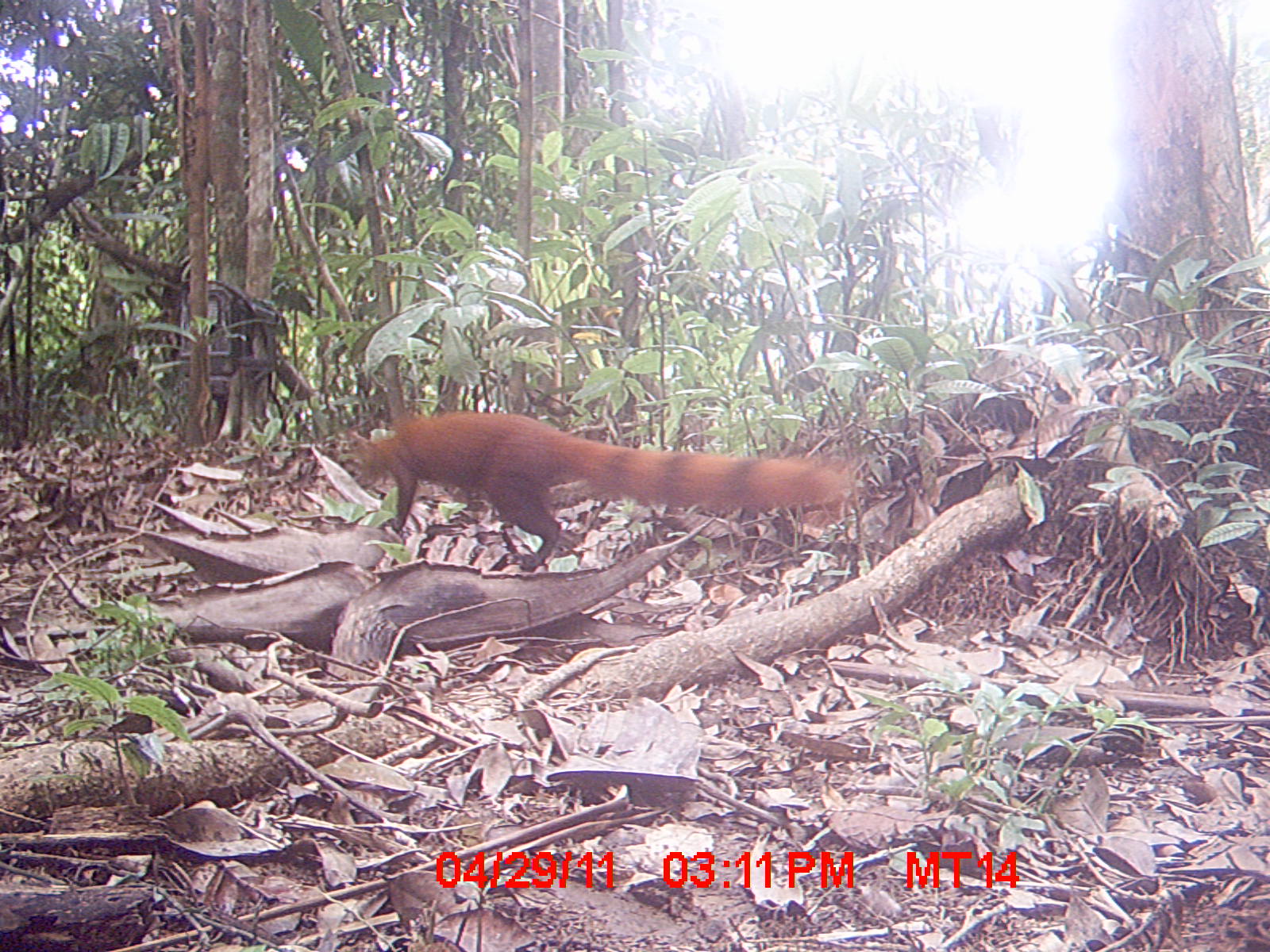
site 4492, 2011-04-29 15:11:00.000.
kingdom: Animalia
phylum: Chordata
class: Mammalia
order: Carnivora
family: Eupleridae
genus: Galidia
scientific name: Galidia elegans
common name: ring-tailed vontsira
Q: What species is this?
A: Galidia elegans (ring-tailed vontsira).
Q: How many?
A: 1.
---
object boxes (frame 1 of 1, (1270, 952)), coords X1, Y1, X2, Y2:
galidia elegans: 348, 411, 852, 572